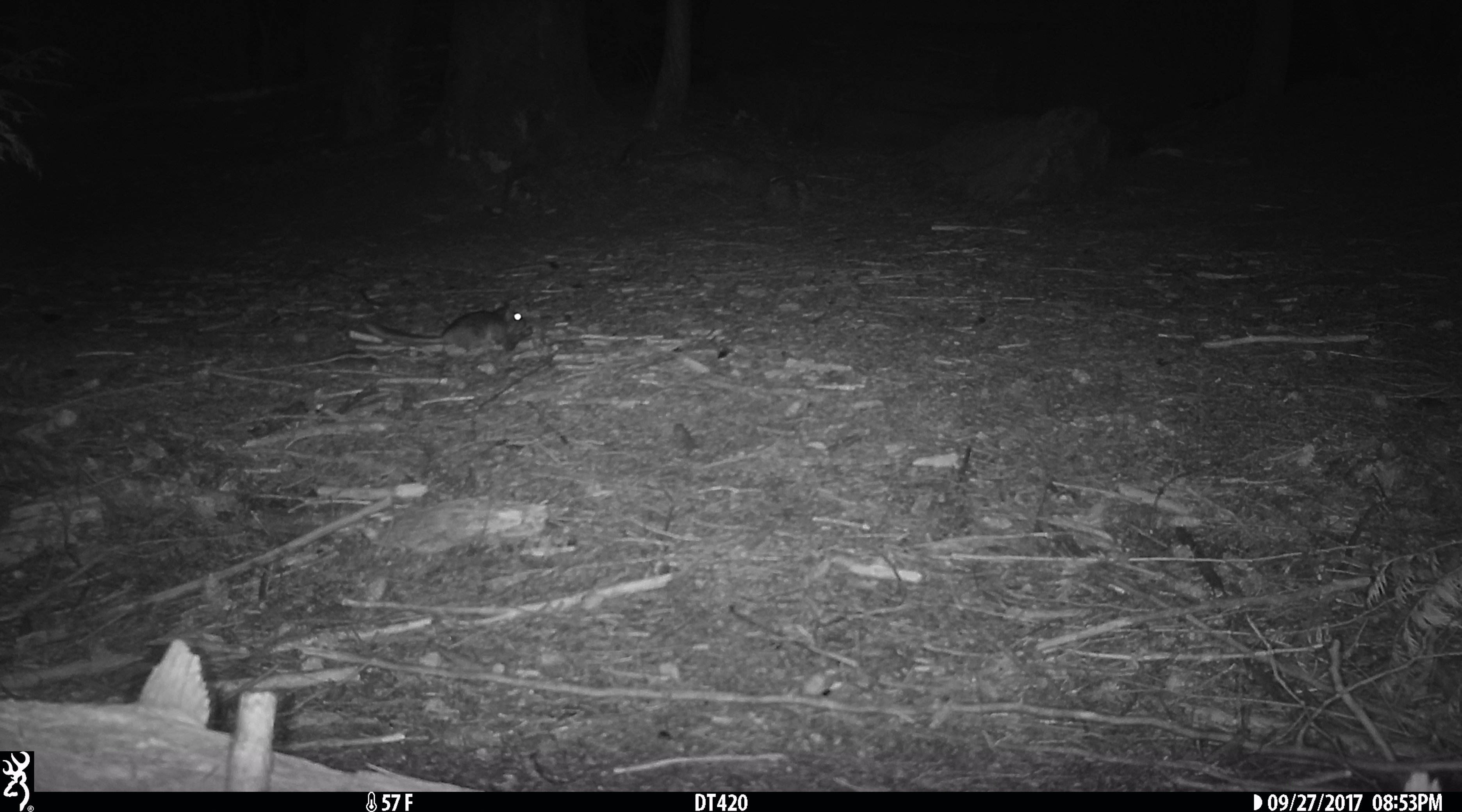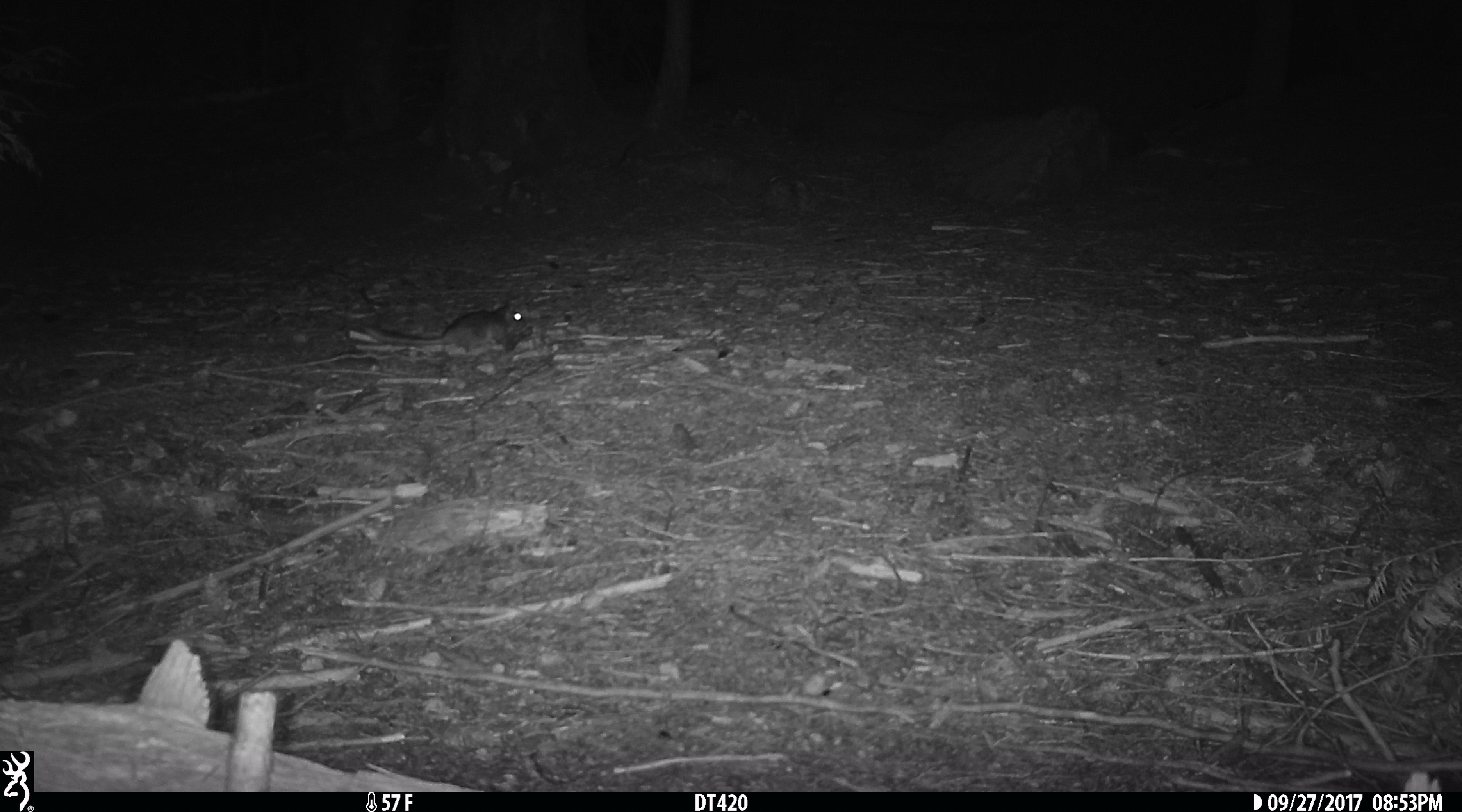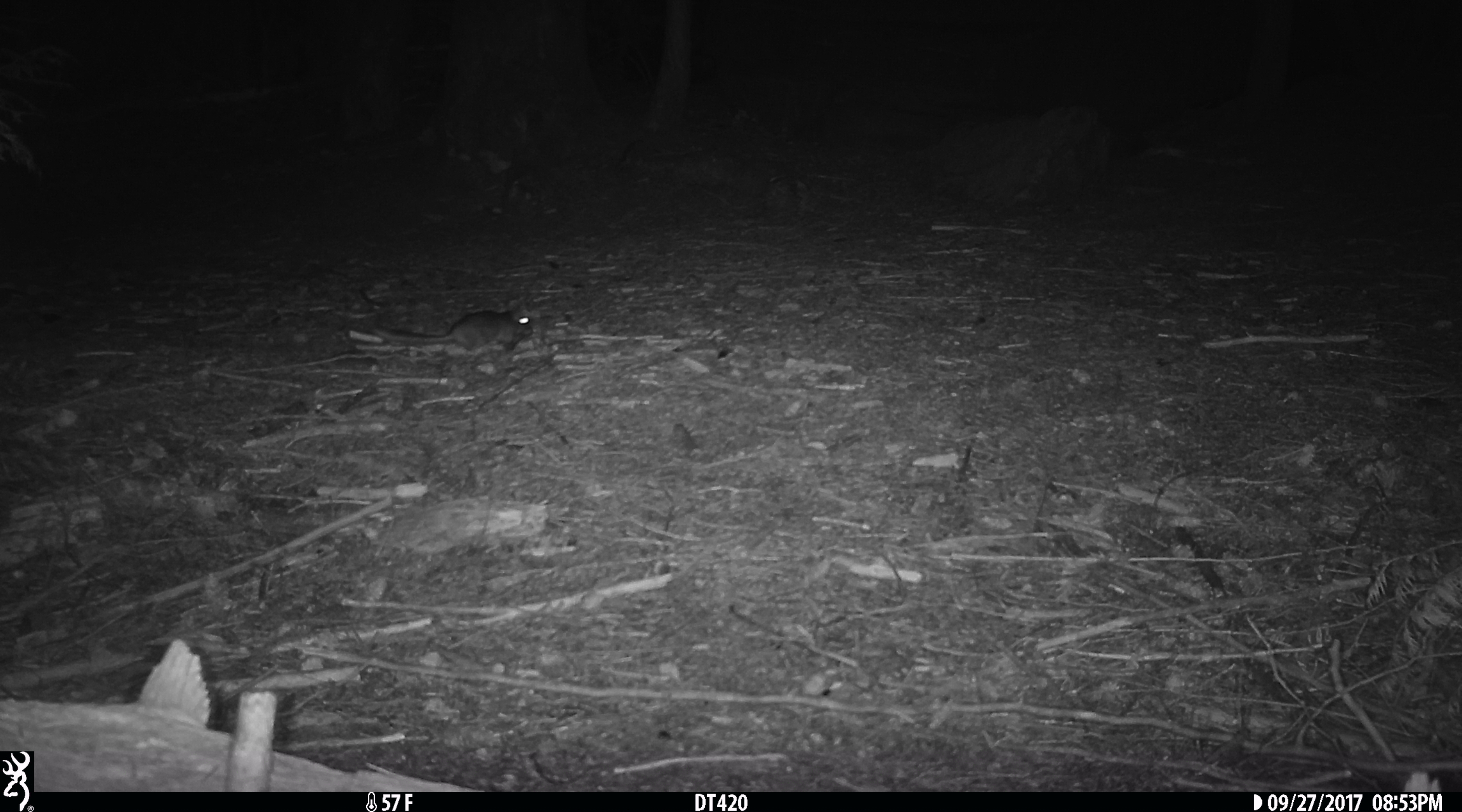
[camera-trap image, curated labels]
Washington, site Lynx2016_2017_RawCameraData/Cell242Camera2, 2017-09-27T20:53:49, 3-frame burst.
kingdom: Animalia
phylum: Chordata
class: Mammalia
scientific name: Mammalia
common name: small mammal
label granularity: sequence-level